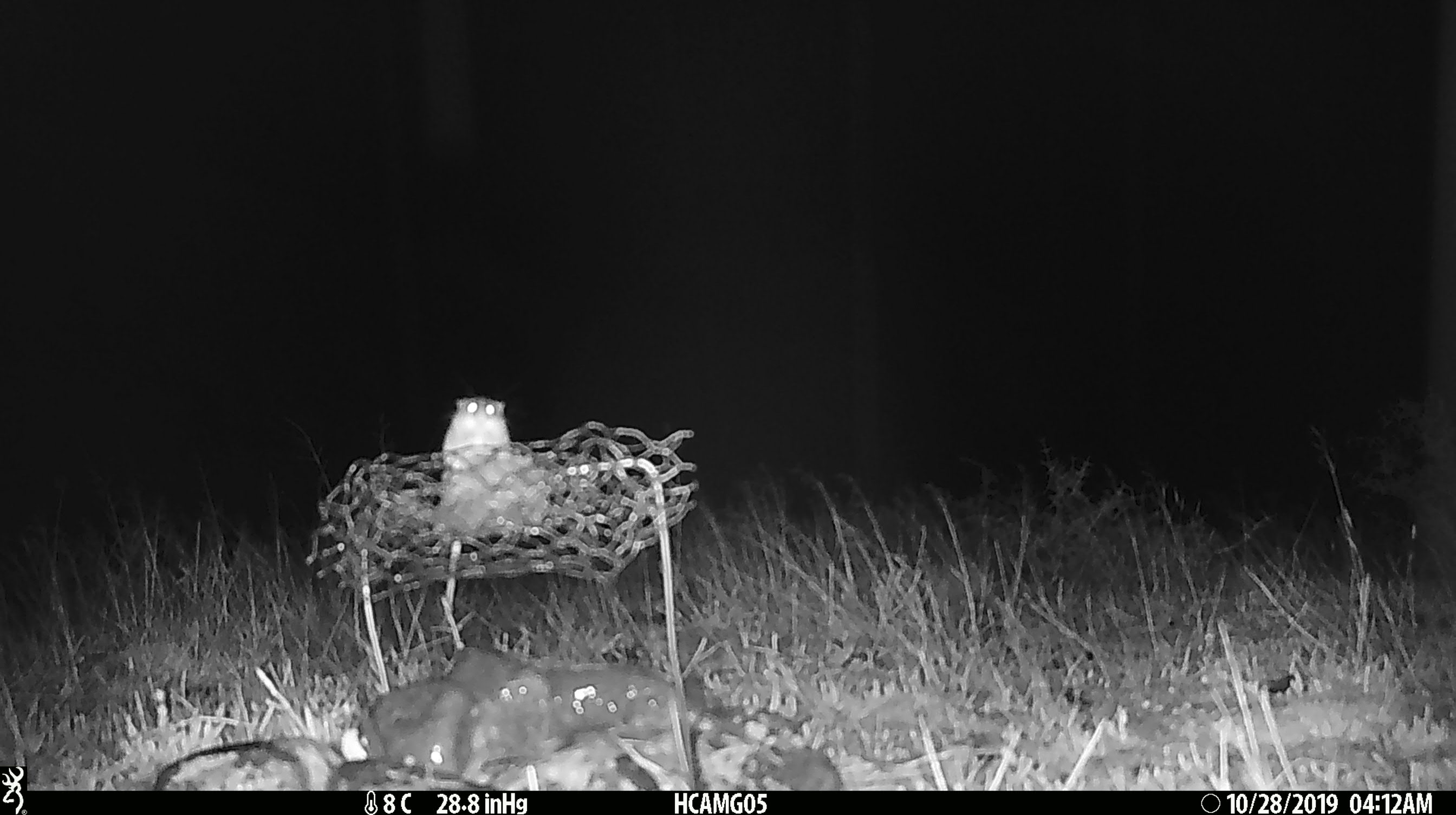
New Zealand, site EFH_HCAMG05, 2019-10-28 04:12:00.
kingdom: Animalia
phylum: Chordata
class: Mammalia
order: Rodentia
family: Muridae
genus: Mus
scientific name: Mus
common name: mouse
Mouse (Mus).